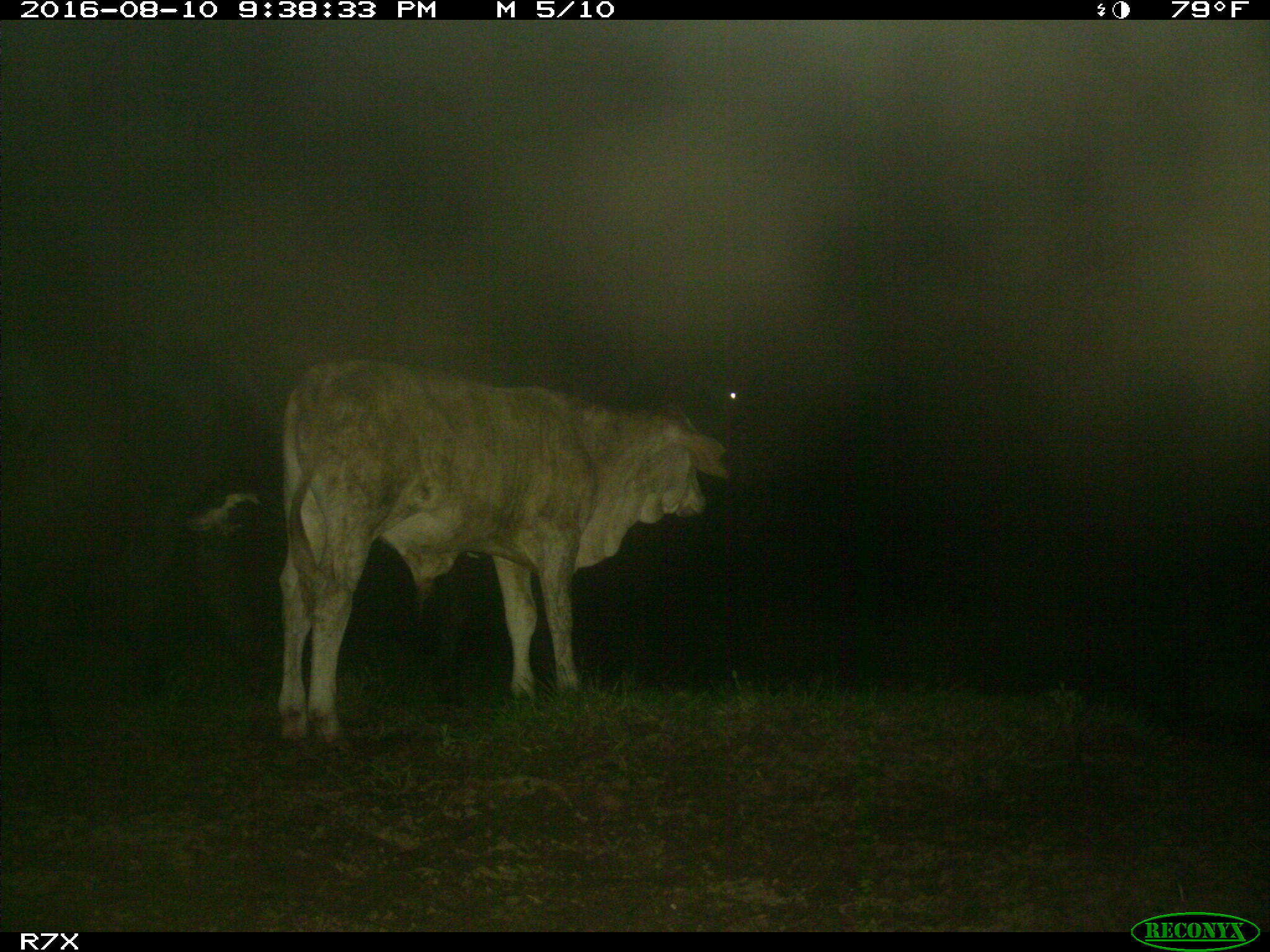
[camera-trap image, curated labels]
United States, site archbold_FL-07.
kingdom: Animalia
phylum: Chordata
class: Mammalia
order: Artiodactyla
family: Bovidae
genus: Bos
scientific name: Bos taurus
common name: domestic cow